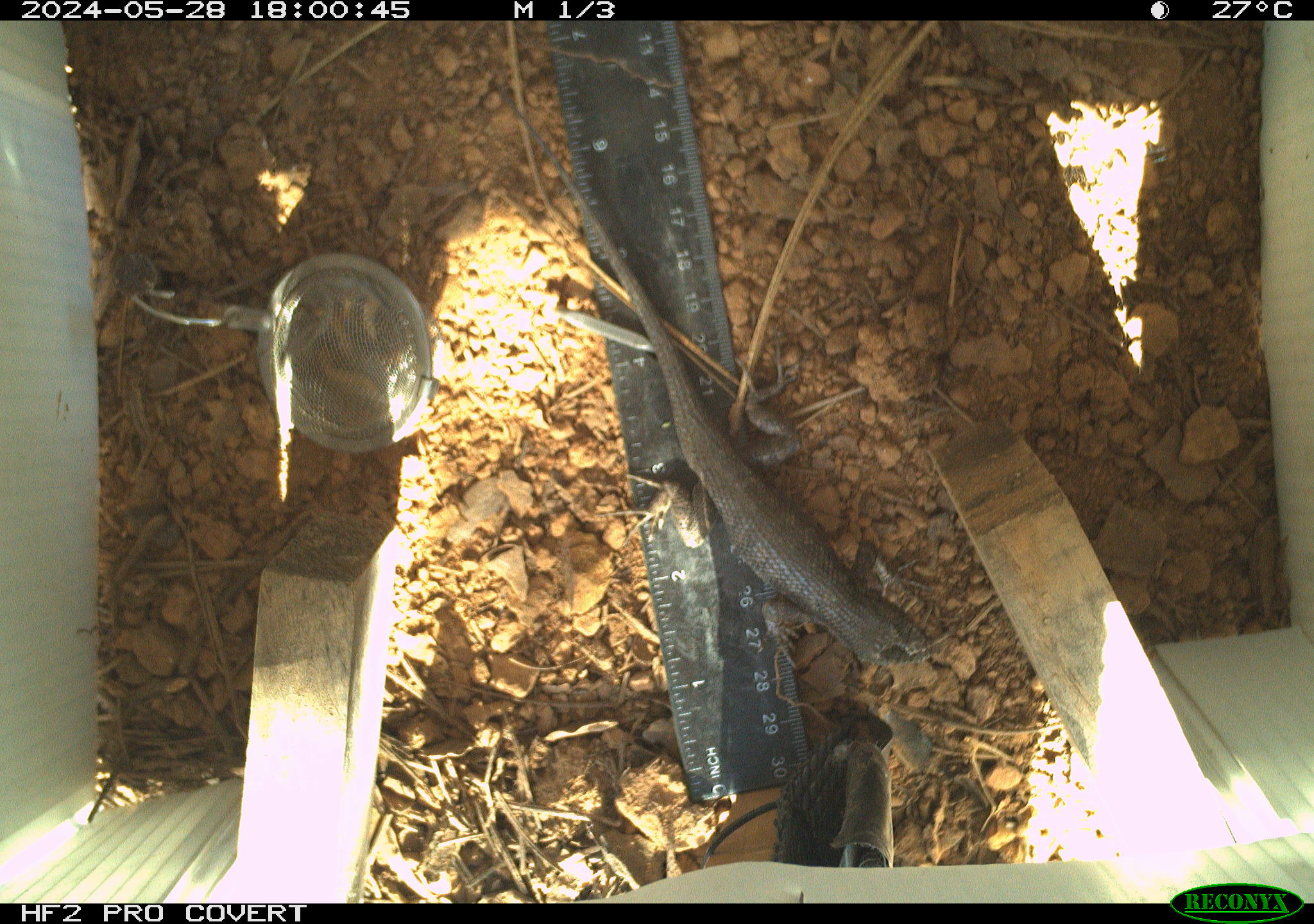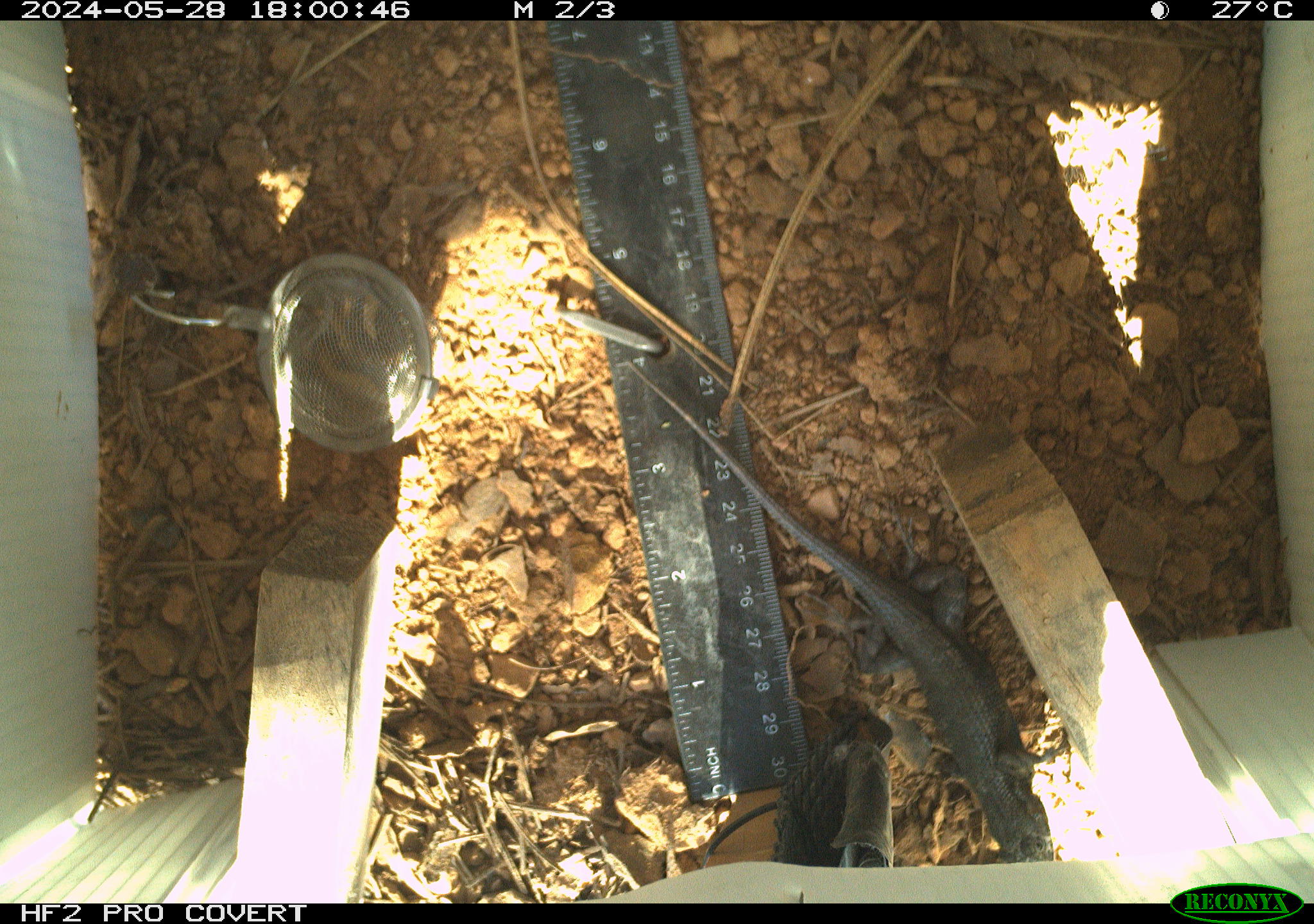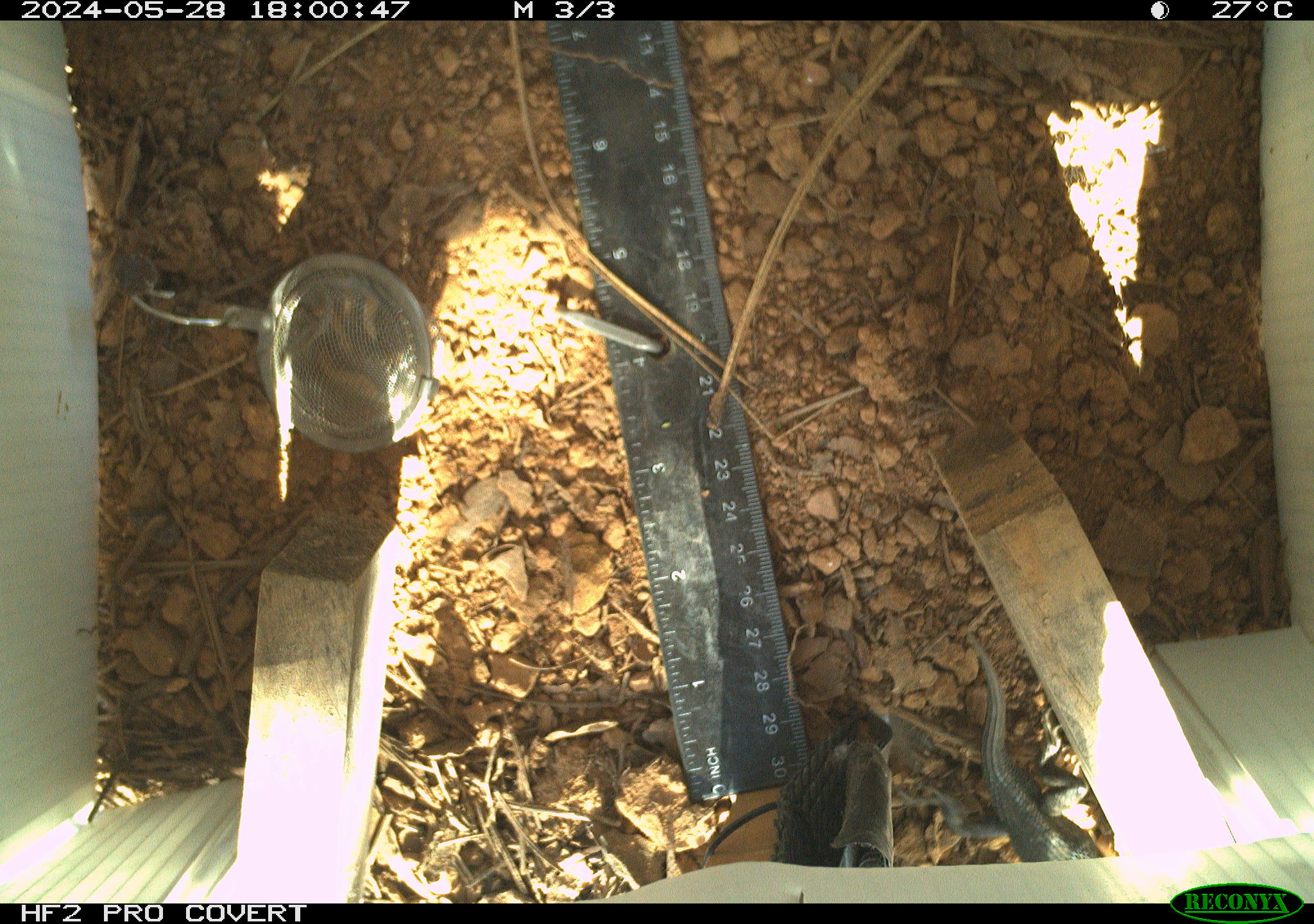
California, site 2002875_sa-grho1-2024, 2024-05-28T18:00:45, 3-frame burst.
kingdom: Animalia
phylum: Chordata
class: Reptilia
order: Squamata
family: Phrynosomatidae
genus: Sceloporus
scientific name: Sceloporus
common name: spiny lizards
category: sceloporus species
Sceloporus species (spiny lizards) (Sceloporus).